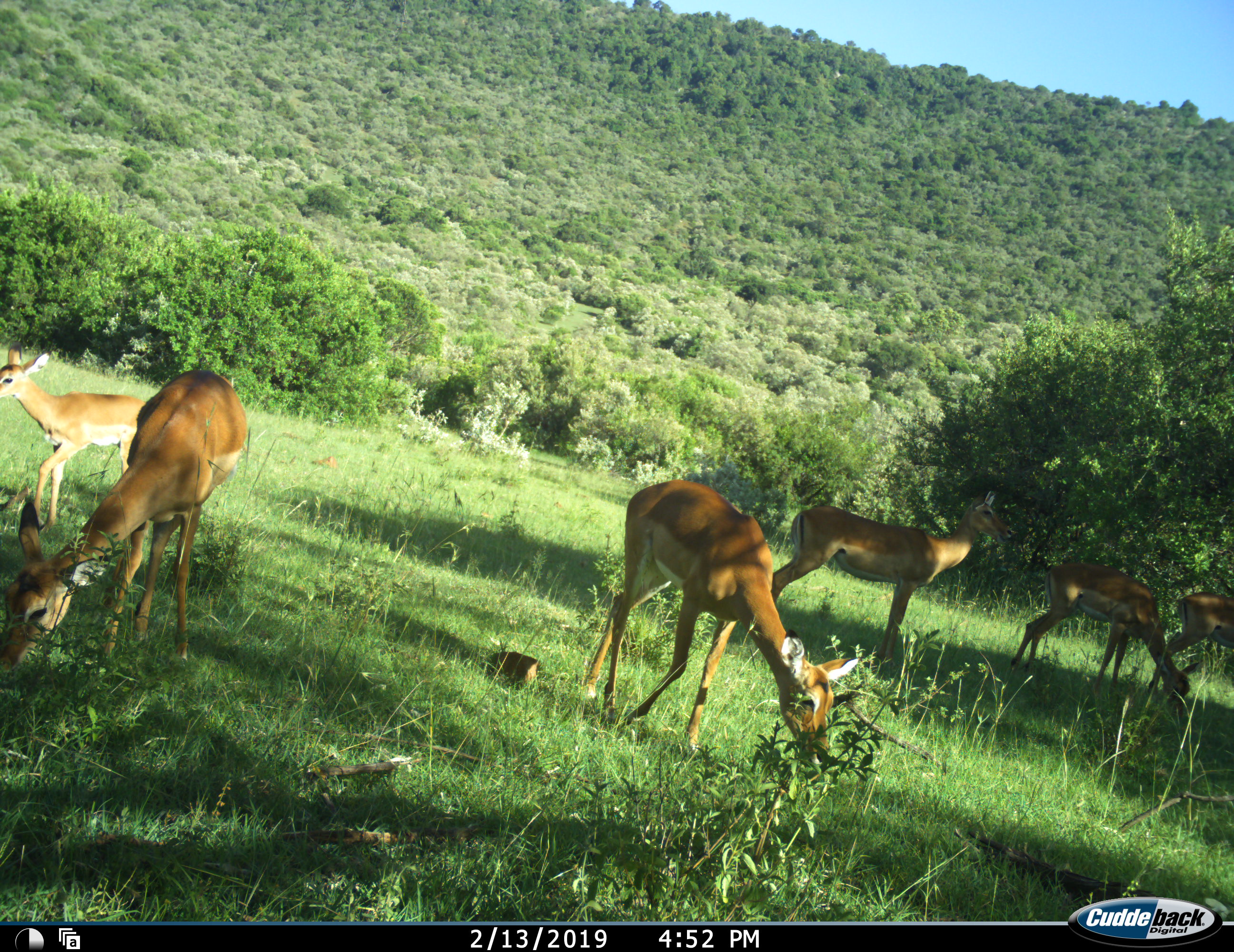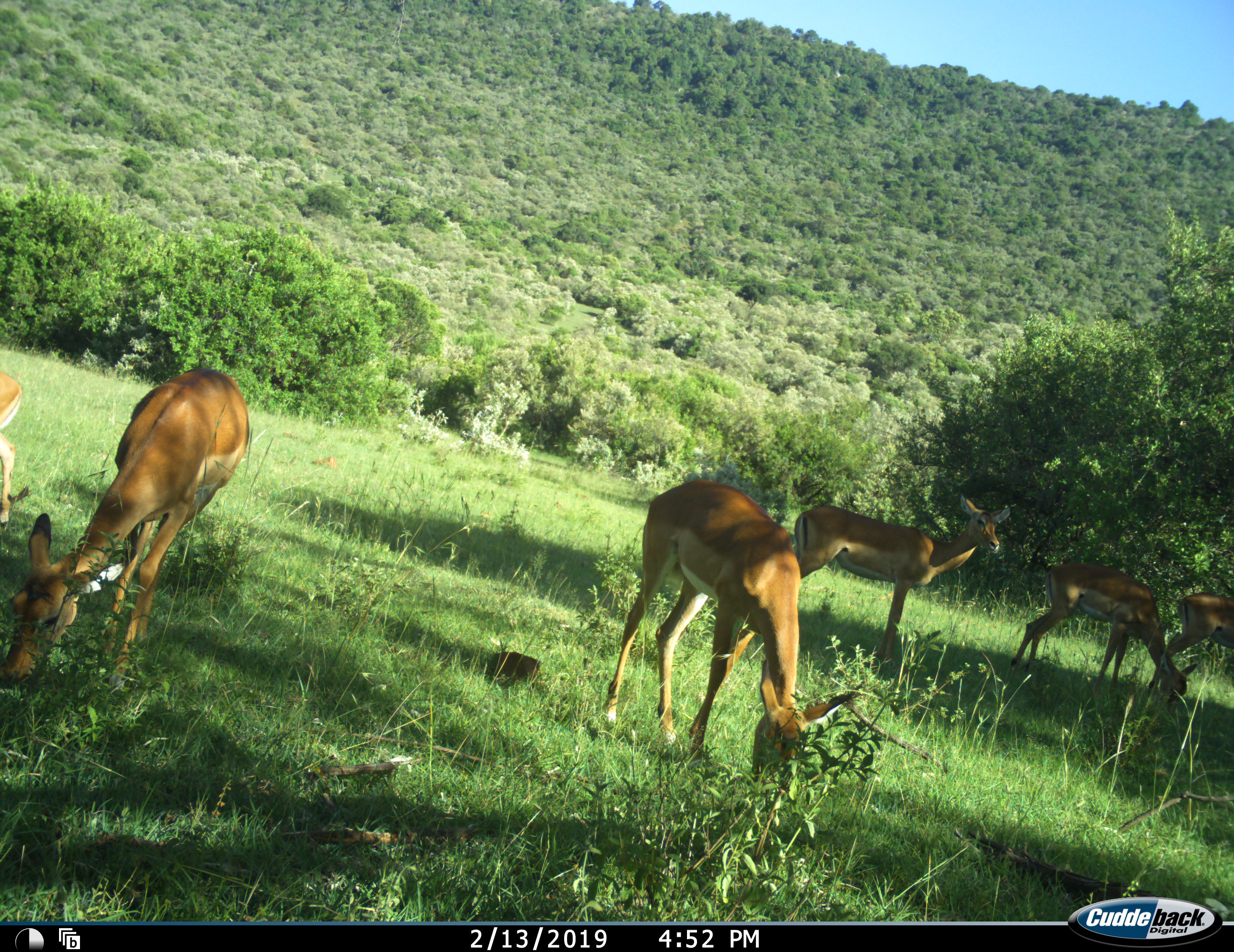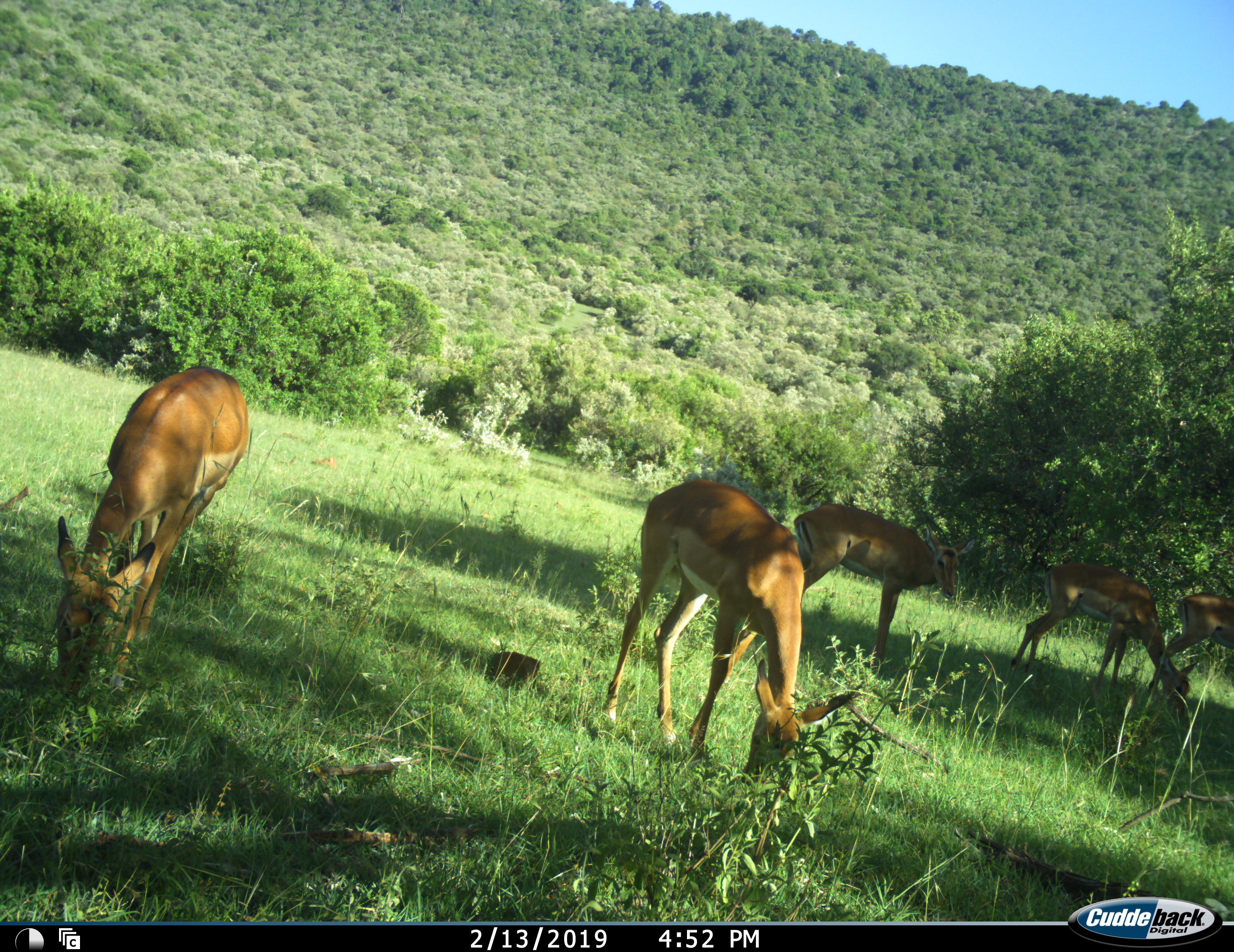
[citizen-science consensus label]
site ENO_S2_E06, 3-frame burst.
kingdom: Animalia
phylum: Chordata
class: Mammalia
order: Artiodactyla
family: Bovidae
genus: Aepyceros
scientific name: Aepyceros melampus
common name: impala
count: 6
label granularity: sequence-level